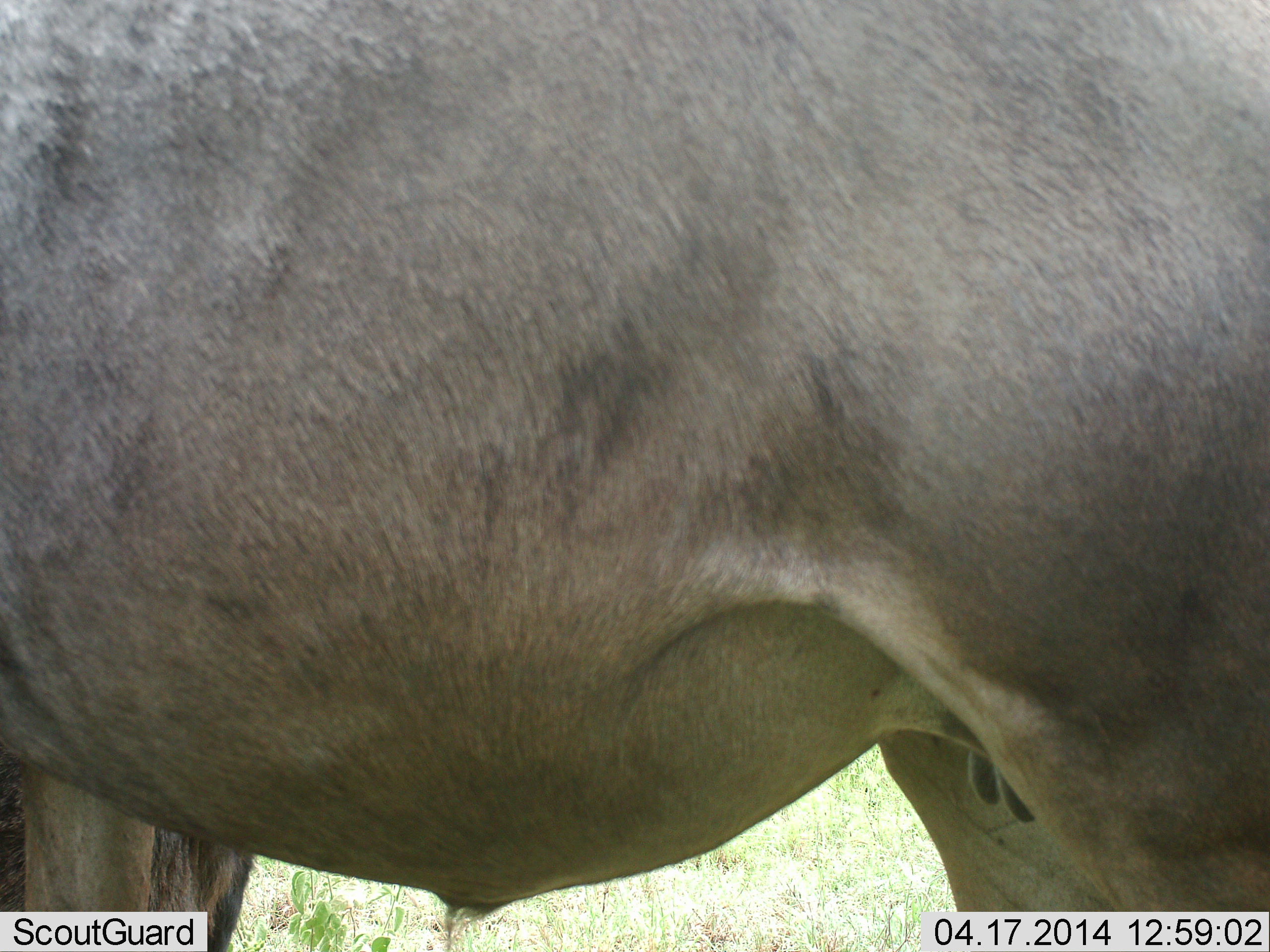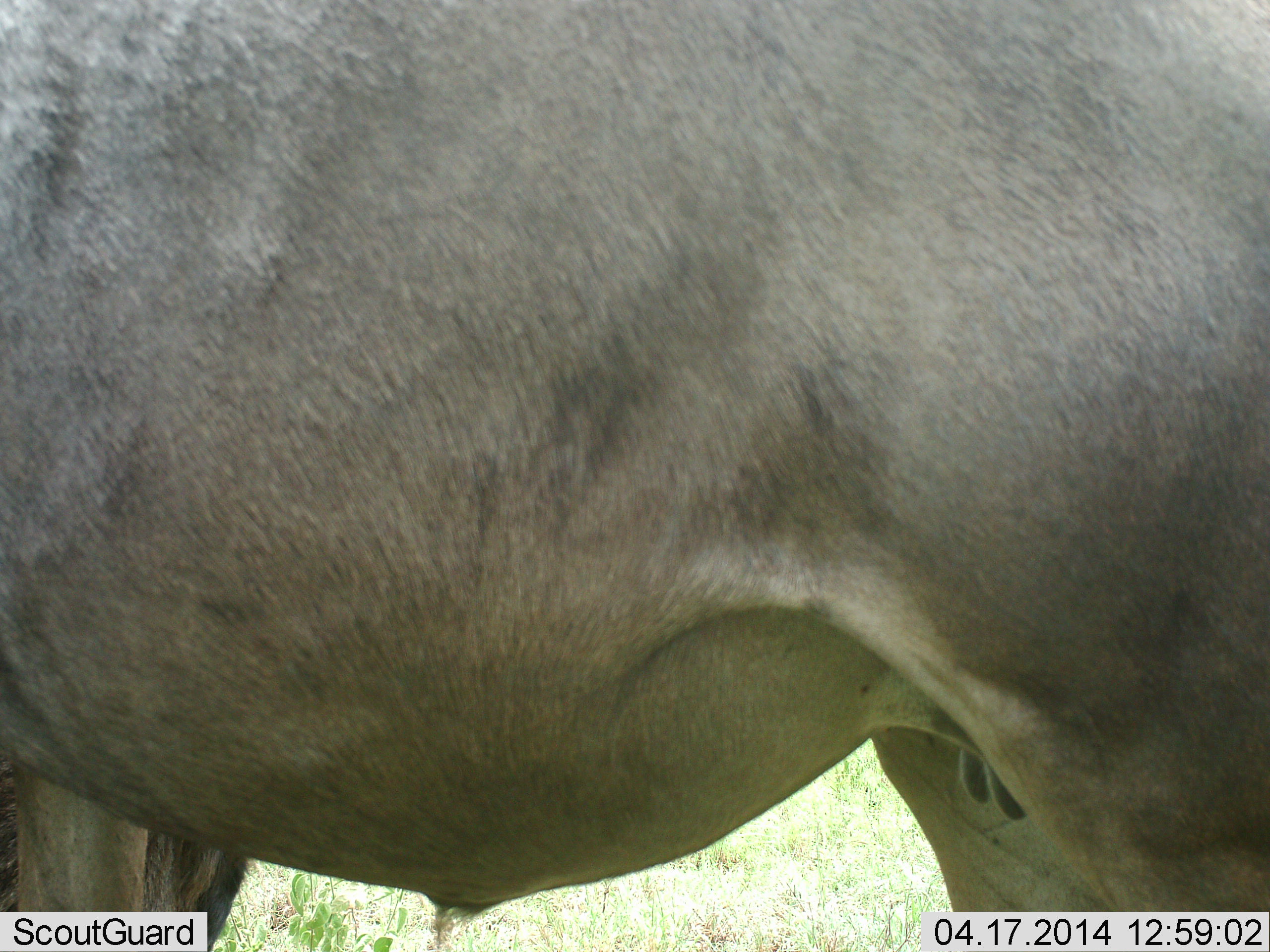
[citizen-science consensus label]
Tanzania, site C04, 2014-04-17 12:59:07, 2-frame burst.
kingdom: Animalia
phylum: Chordata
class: Mammalia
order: Artiodactyla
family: Bovidae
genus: Connochaetes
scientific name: Connochaetes taurinus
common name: blue wildebeest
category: wildebeest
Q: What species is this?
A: Wildebeest (blue wildebeest) (Connochaetes taurinus).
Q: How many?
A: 1.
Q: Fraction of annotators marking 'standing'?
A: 100%.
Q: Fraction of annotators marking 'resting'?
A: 0%.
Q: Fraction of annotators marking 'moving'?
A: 0%.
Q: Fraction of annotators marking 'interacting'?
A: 0%.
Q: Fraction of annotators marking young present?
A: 0%.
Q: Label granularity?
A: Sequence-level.